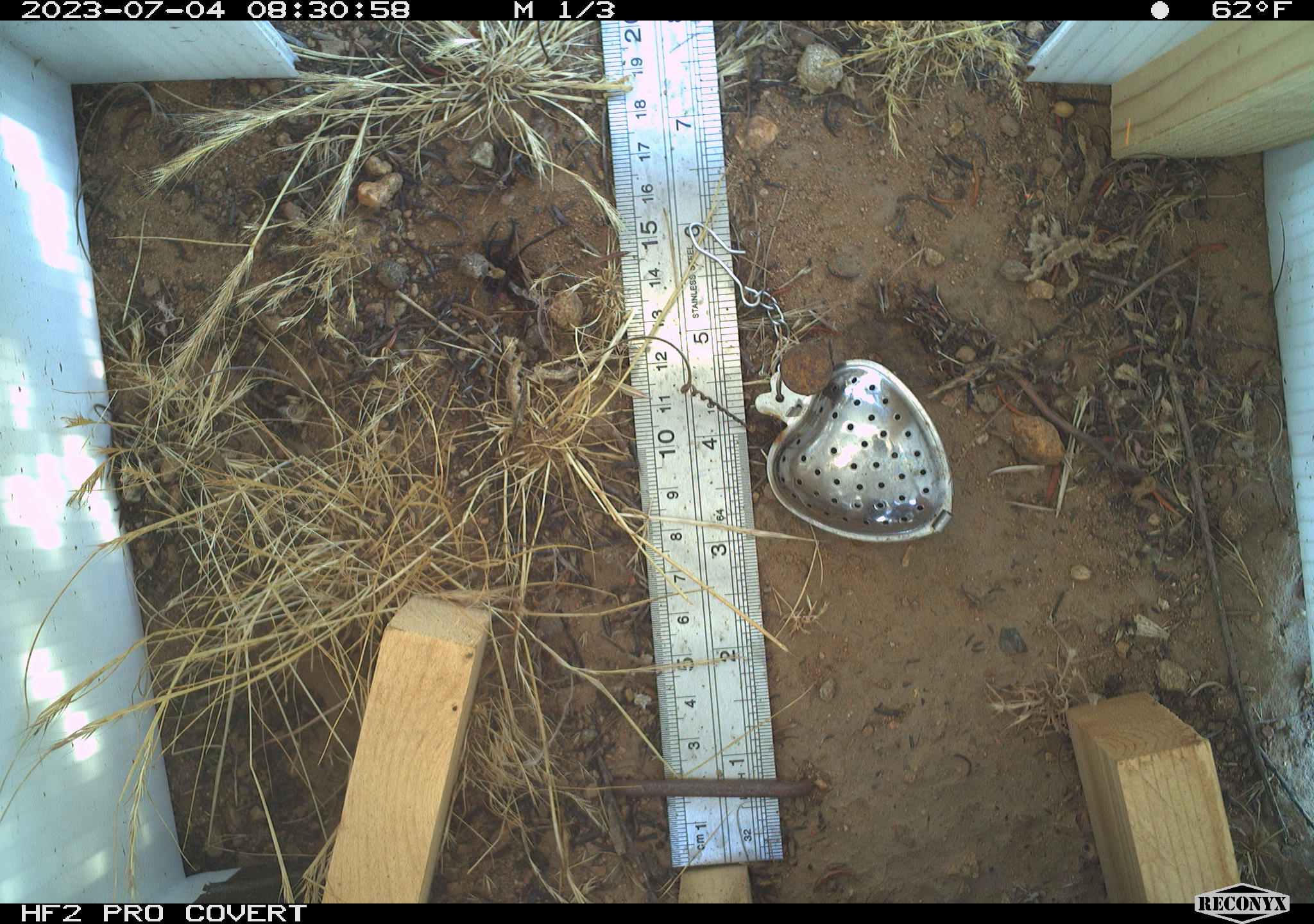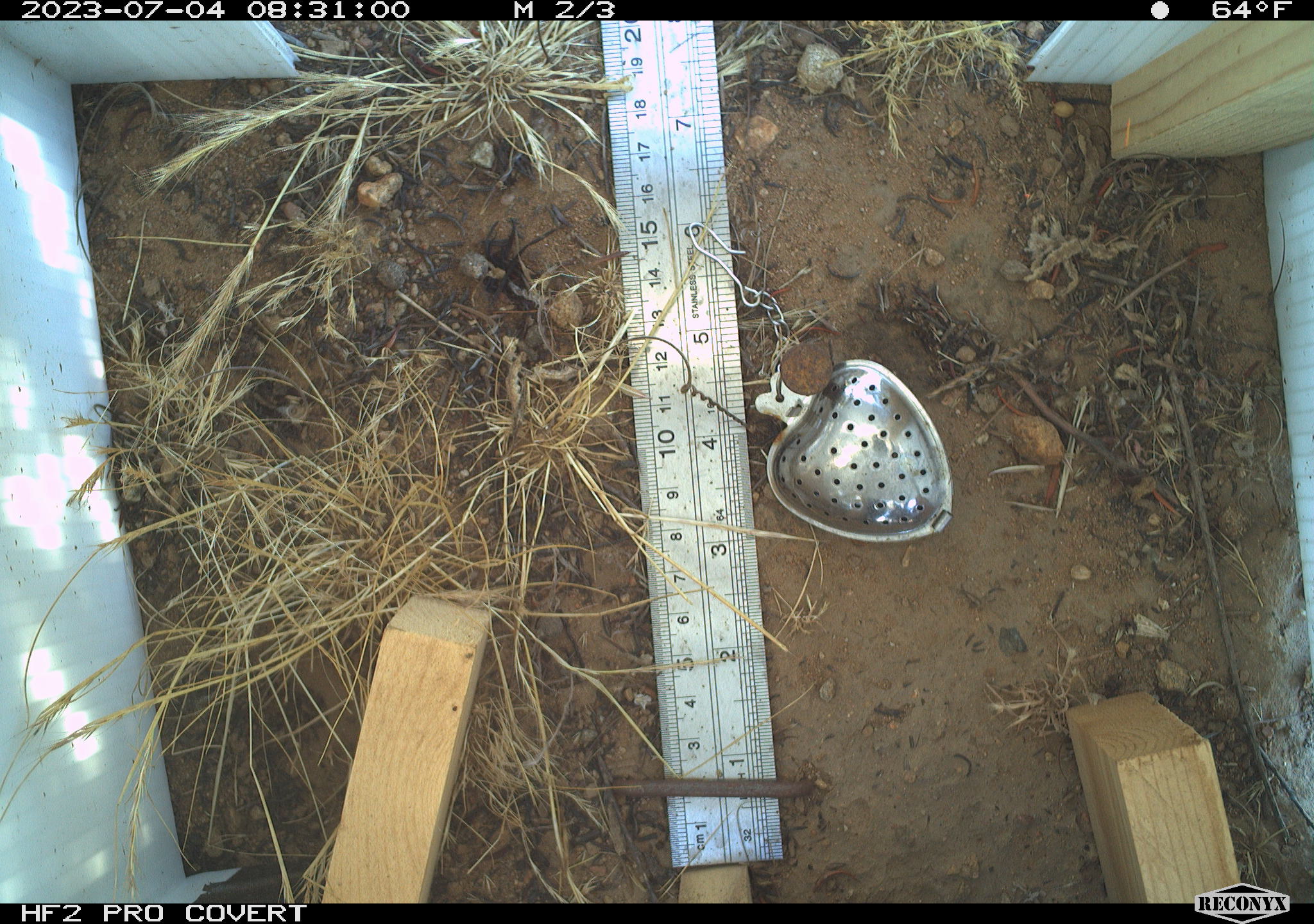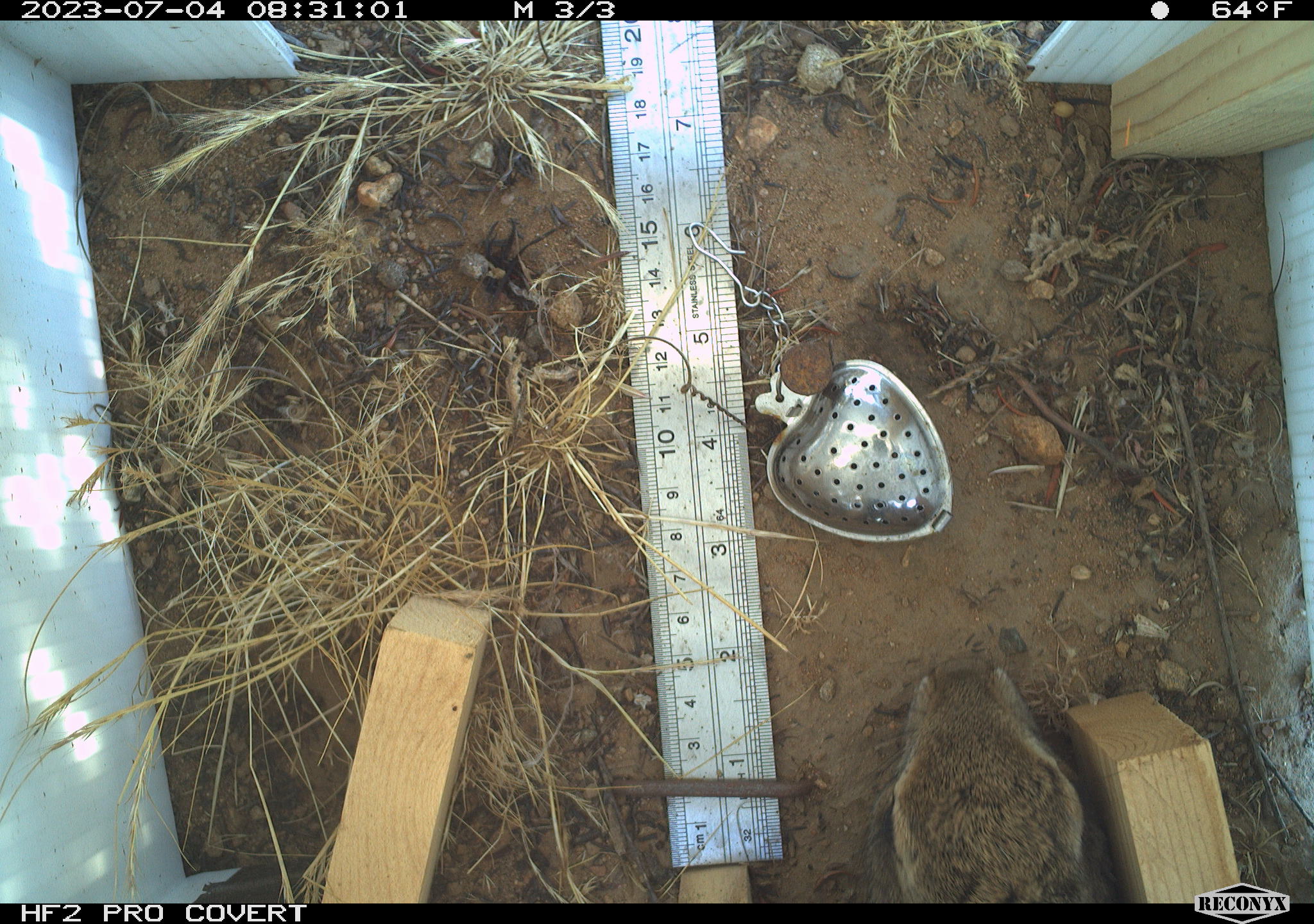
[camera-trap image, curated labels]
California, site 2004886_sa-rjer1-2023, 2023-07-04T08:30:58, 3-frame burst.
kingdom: Animalia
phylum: Chordata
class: Mammalia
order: Lagomorpha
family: Leporidae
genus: Sylvilagus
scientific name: Sylvilagus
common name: cottontail rabbits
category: sylvilagus species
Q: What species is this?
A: Sylvilagus species (cottontail rabbits) (Sylvilagus).